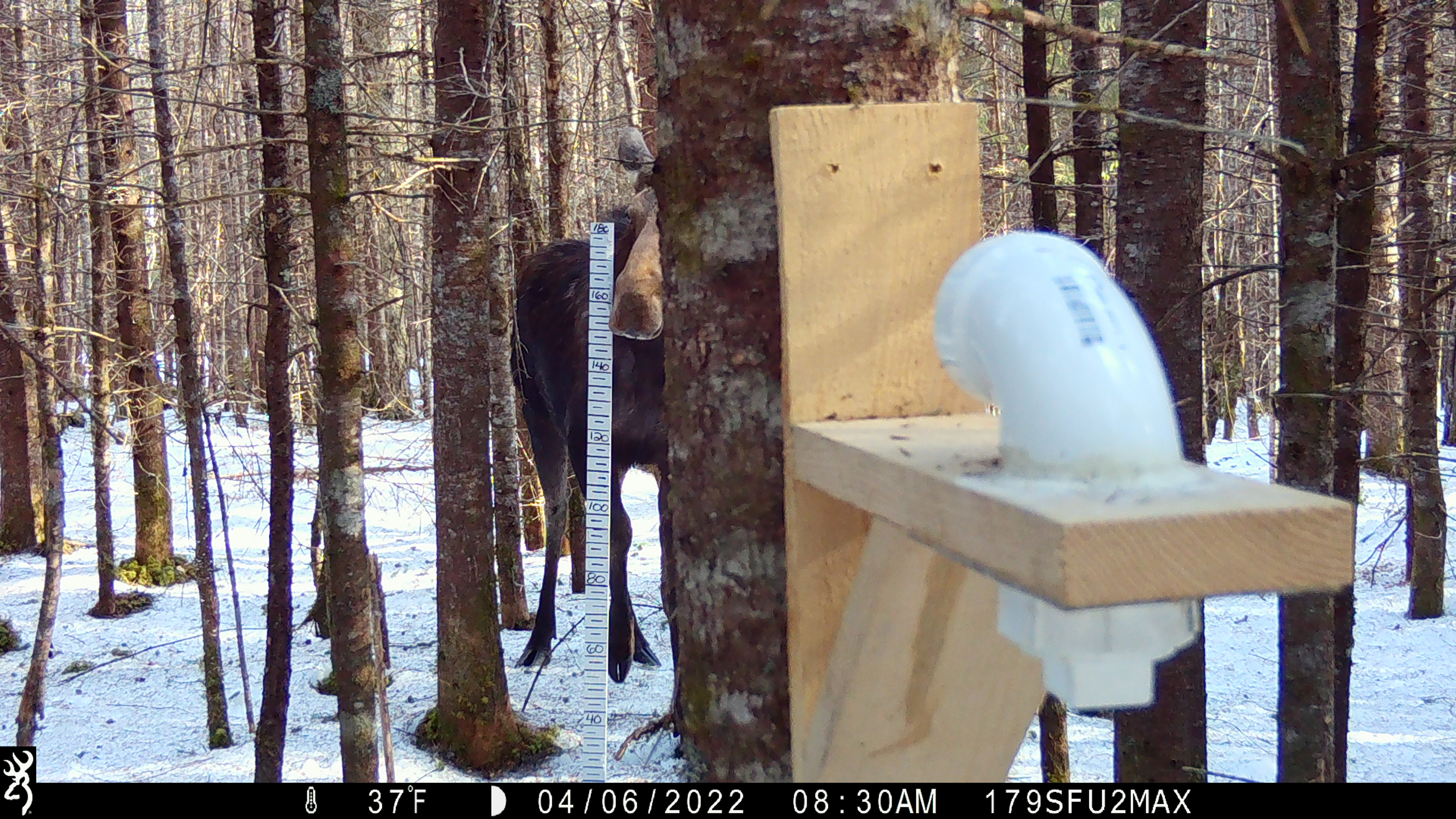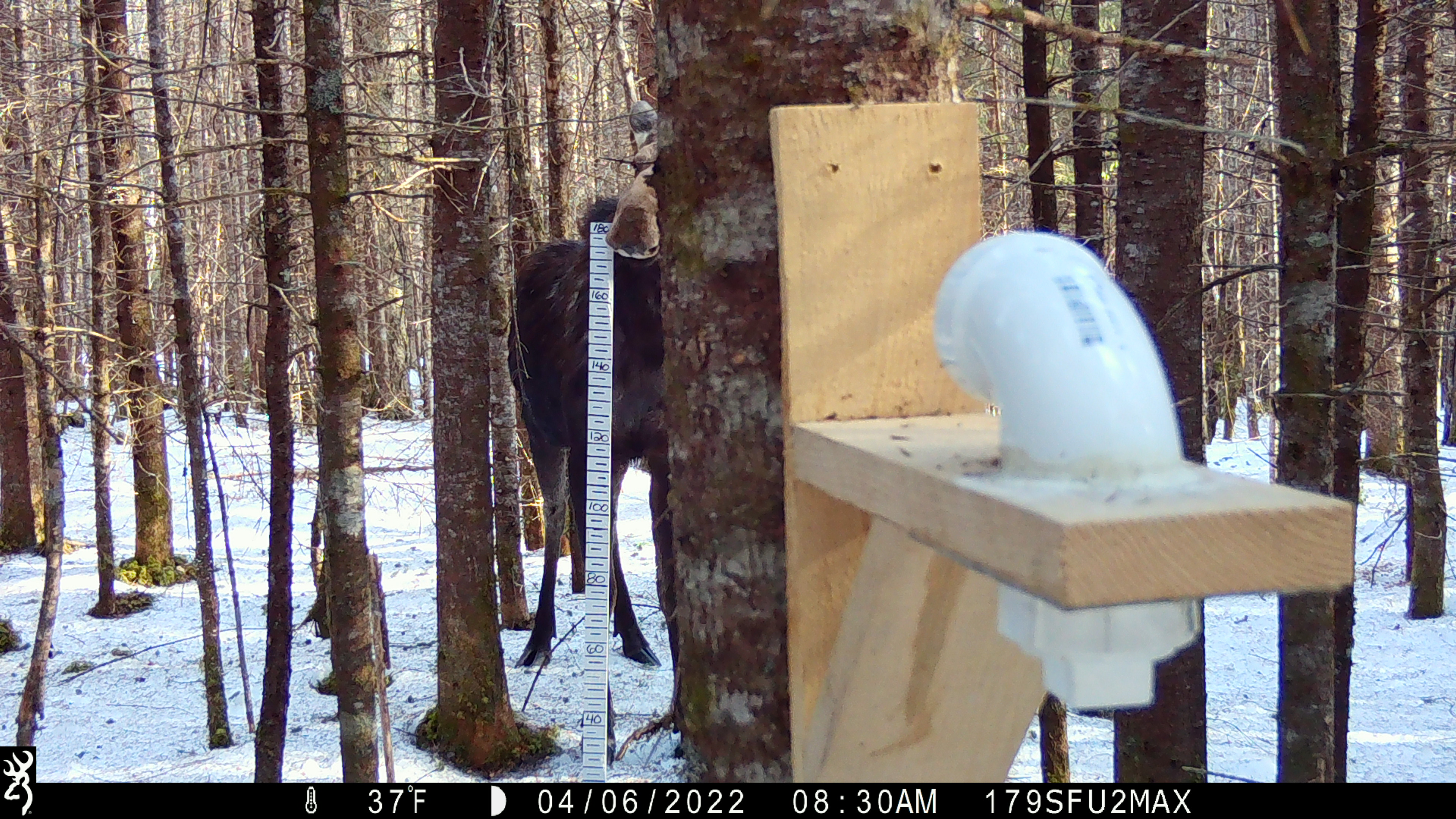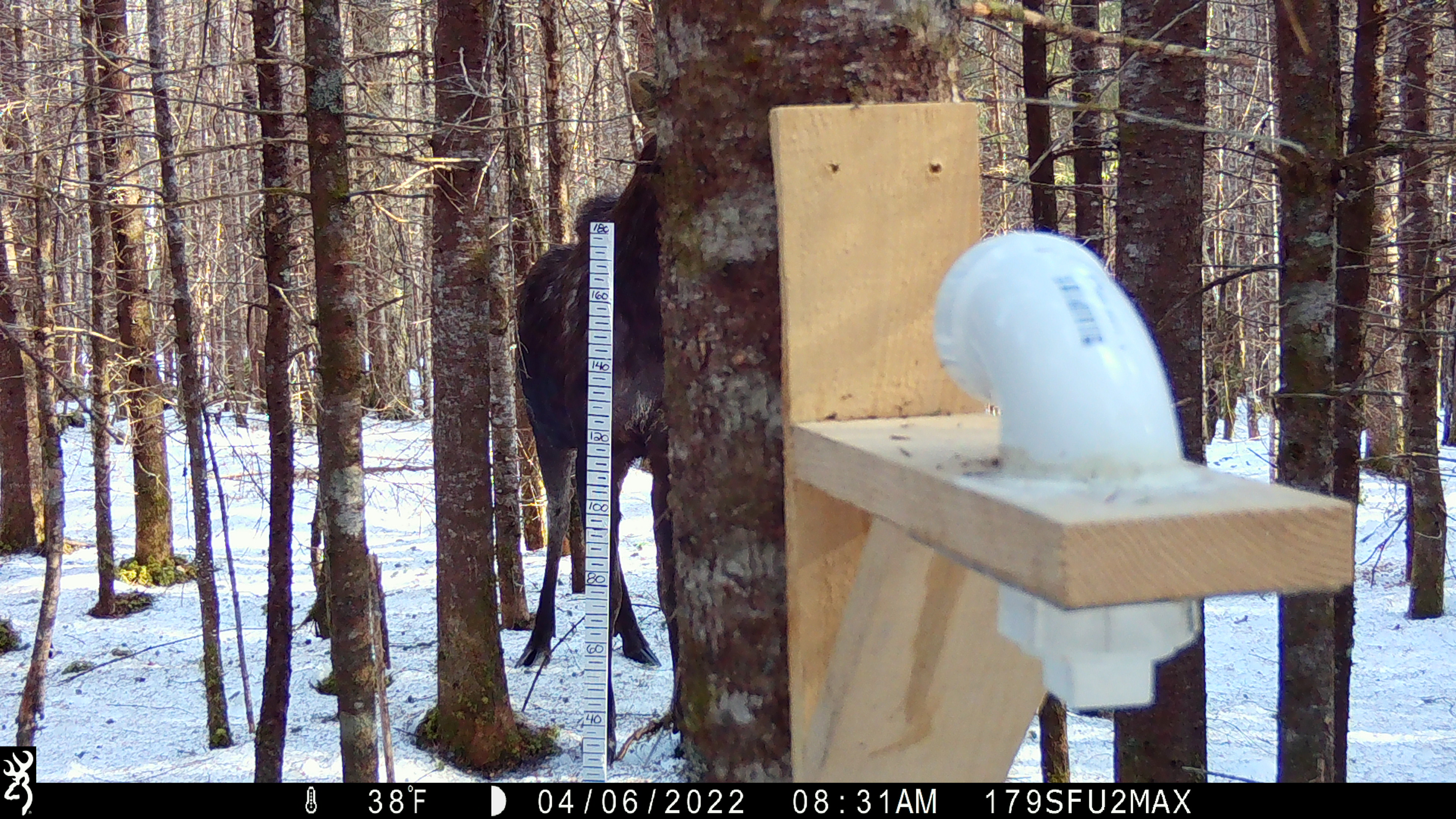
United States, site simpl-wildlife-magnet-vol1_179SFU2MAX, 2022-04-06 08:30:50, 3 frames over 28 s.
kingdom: Animalia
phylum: Chordata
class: Mammalia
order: Artiodactyla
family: Cervidae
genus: Alces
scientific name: Alces alces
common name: moose